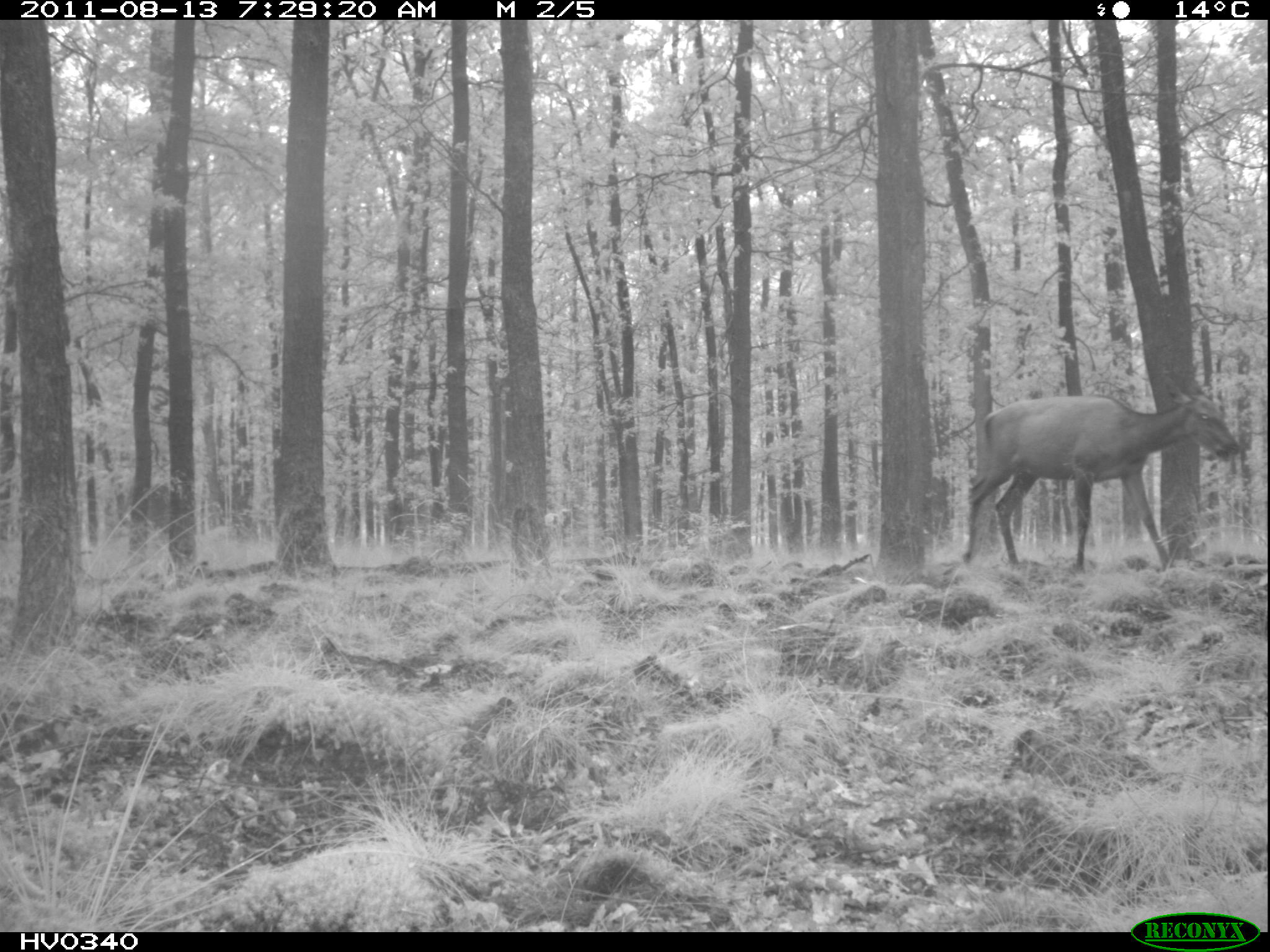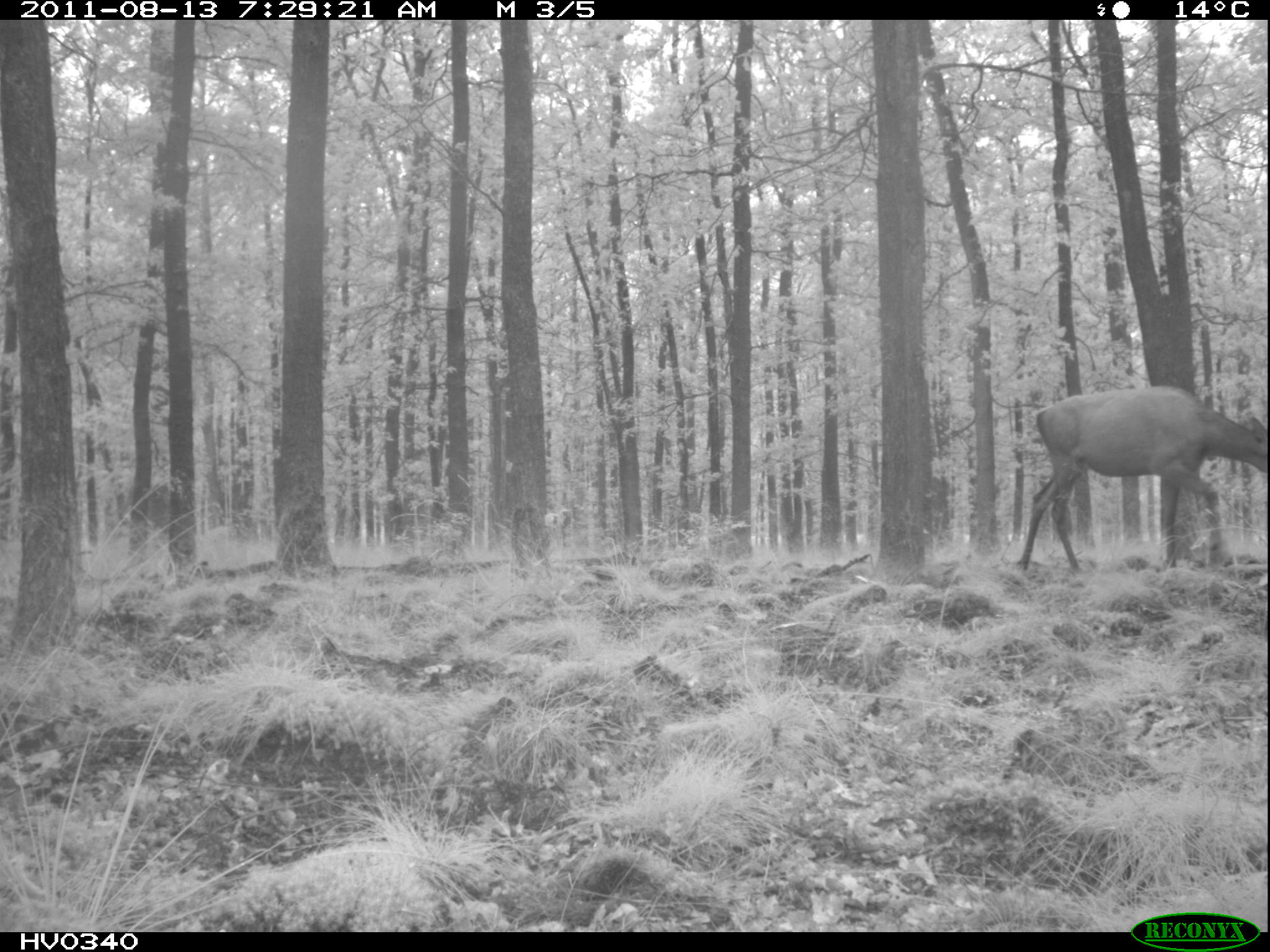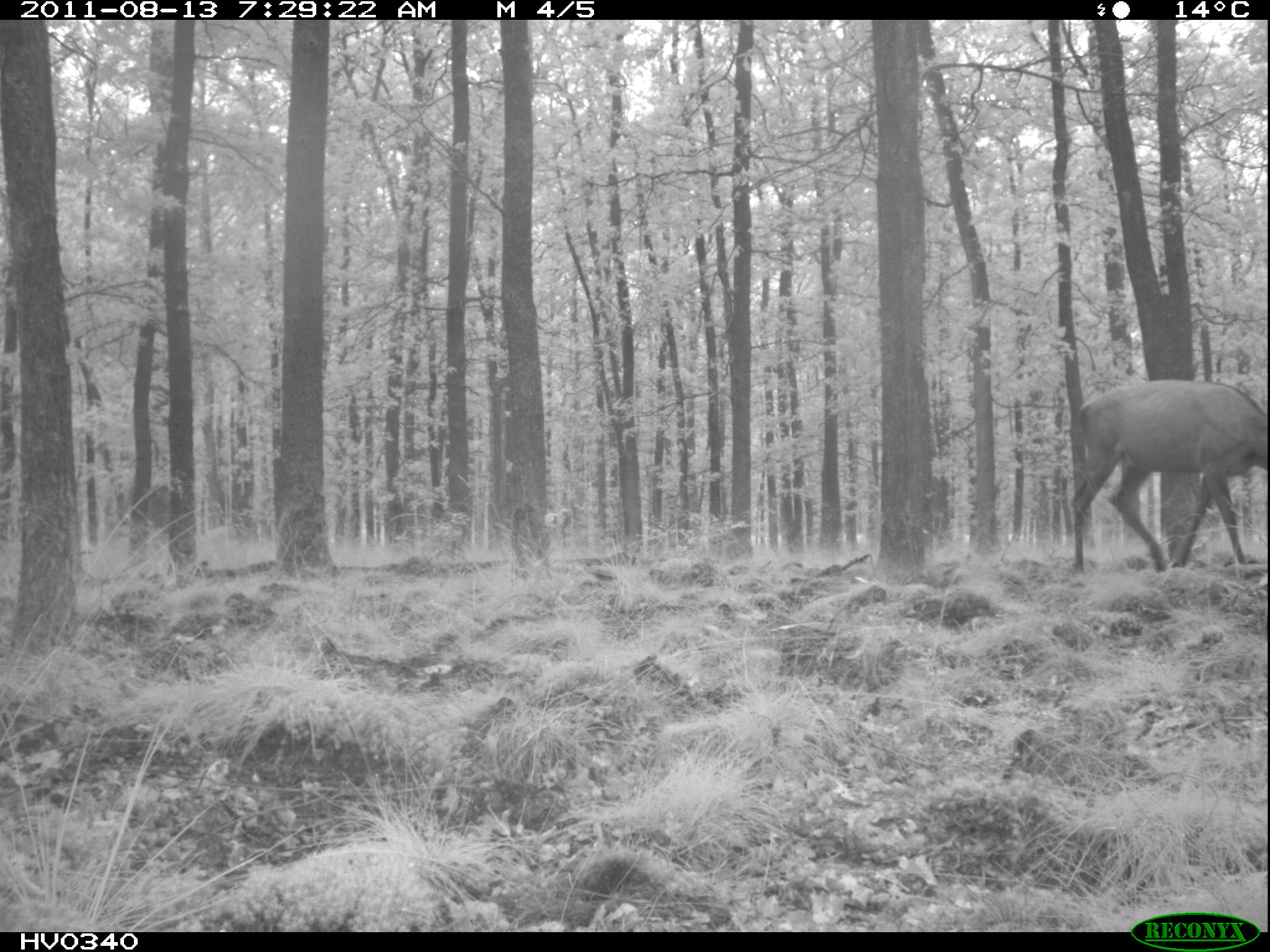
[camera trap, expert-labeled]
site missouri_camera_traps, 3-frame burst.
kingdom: Animalia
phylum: Chordata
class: Mammalia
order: Artiodactyla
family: Cervidae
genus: Cervus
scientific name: Cervus elaphus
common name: red deer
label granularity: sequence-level